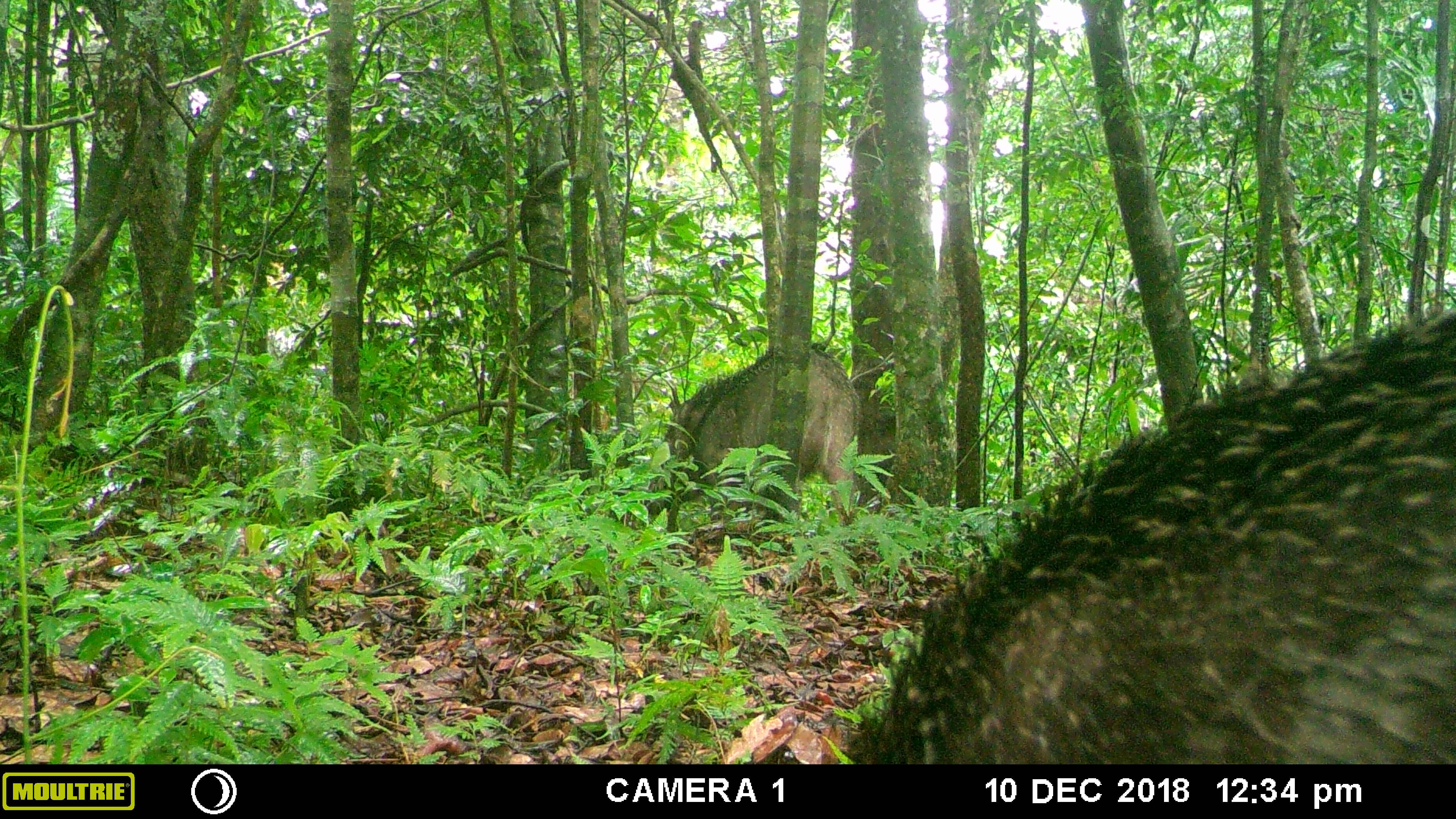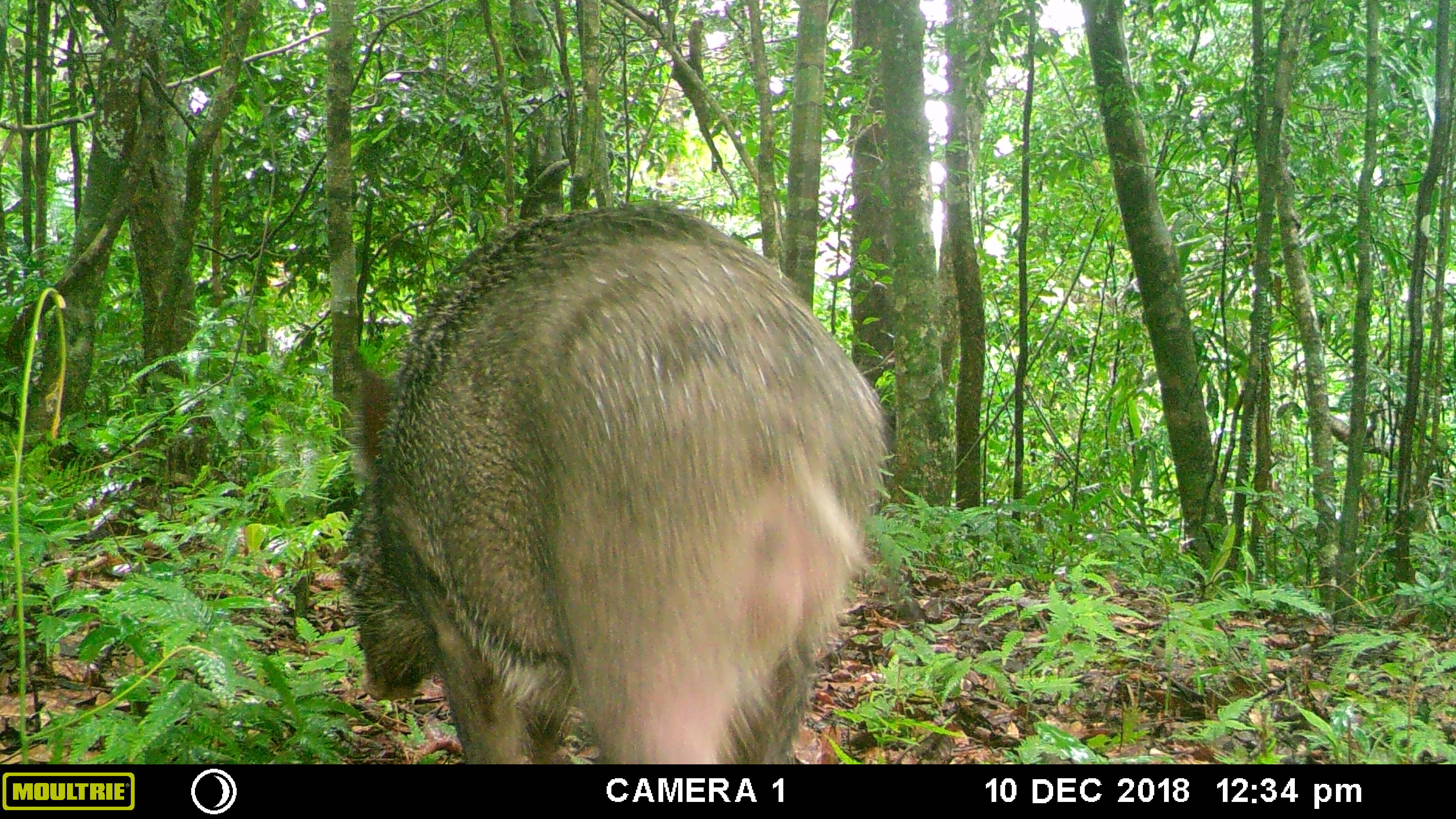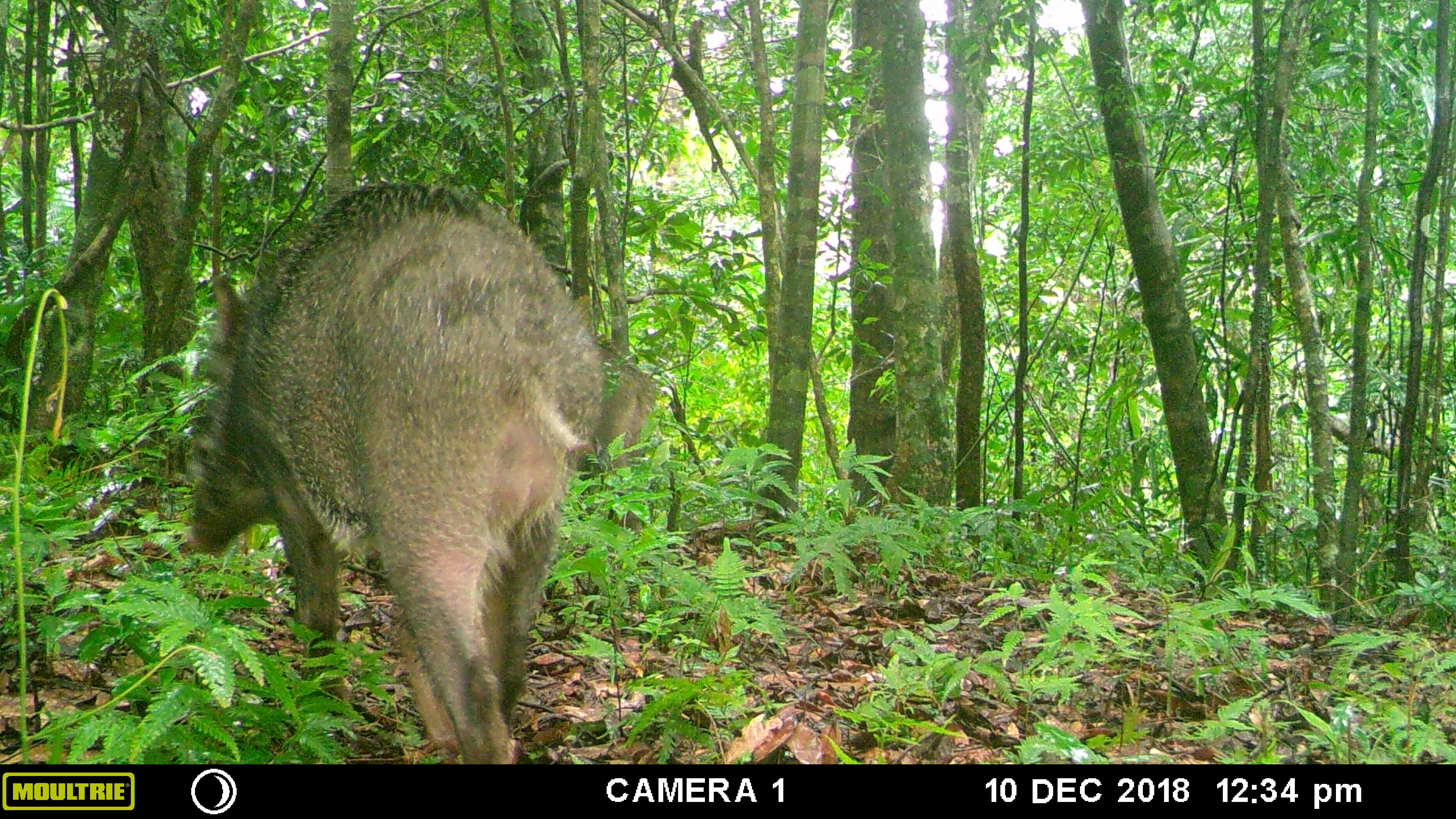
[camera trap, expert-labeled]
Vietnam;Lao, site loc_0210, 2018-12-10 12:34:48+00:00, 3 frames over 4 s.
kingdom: Animalia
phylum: Chordata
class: Mammalia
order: Artiodactyla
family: Suidae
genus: Sus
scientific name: Sus scrofa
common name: eurasian wild pig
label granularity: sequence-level